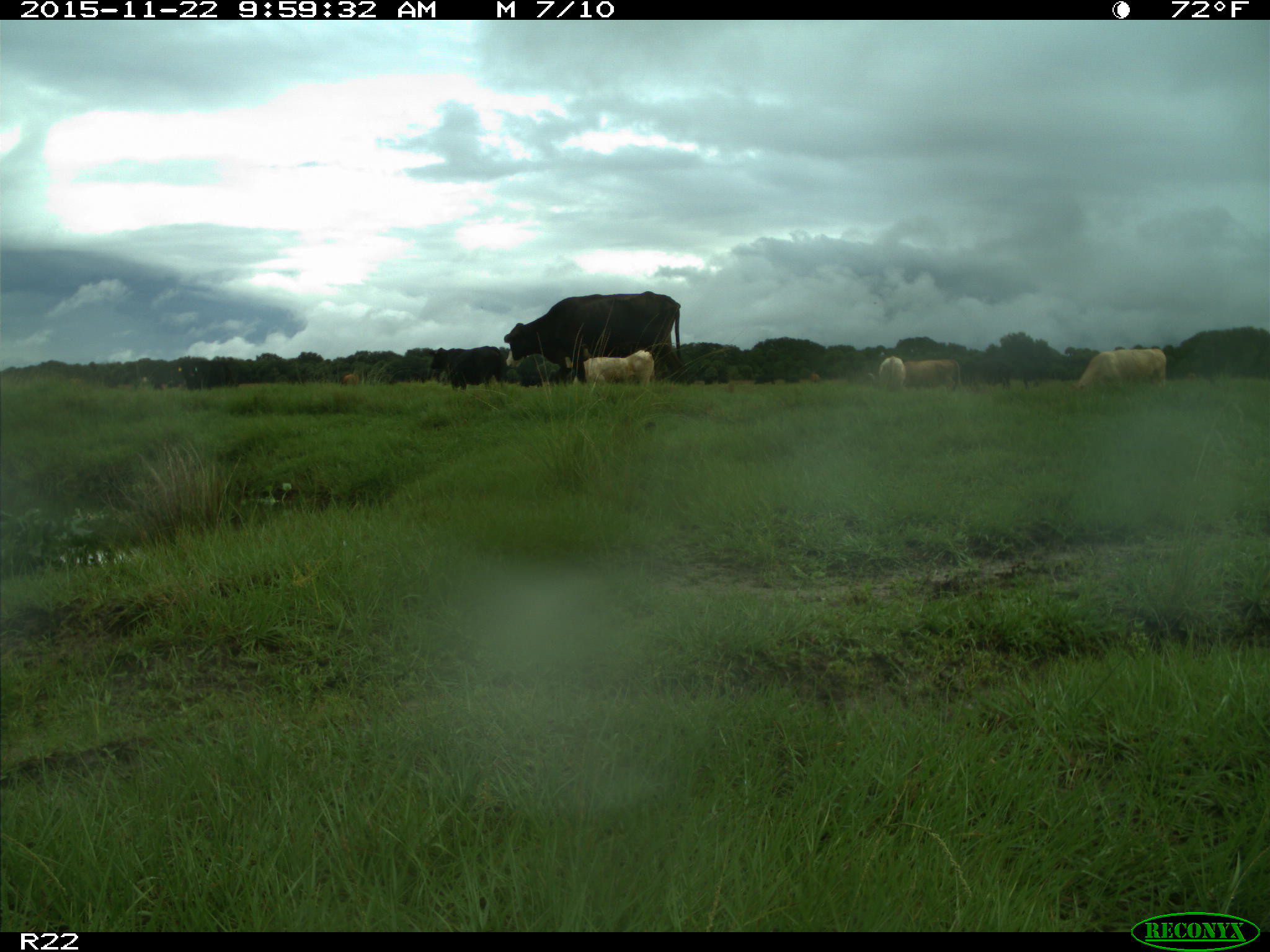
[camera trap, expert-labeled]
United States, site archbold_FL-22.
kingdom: Animalia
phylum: Chordata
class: Mammalia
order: Artiodactyla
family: Bovidae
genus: Bos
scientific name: Bos taurus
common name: domestic cow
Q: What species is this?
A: Bos taurus (domestic cow).